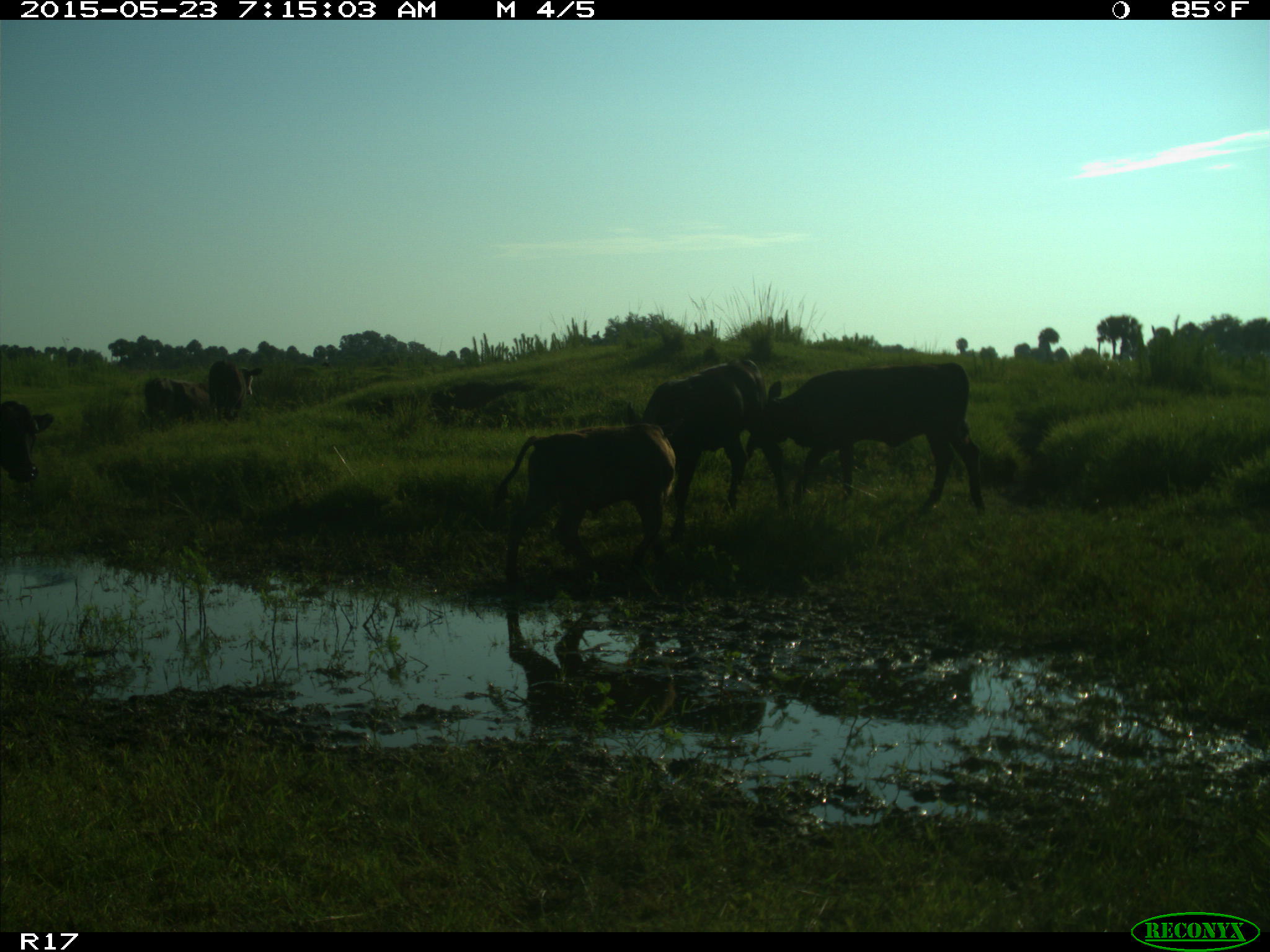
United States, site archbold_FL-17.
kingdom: Animalia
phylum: Chordata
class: Mammalia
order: Artiodactyla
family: Bovidae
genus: Bos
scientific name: Bos taurus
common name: domestic cow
Bos taurus (domestic cow).